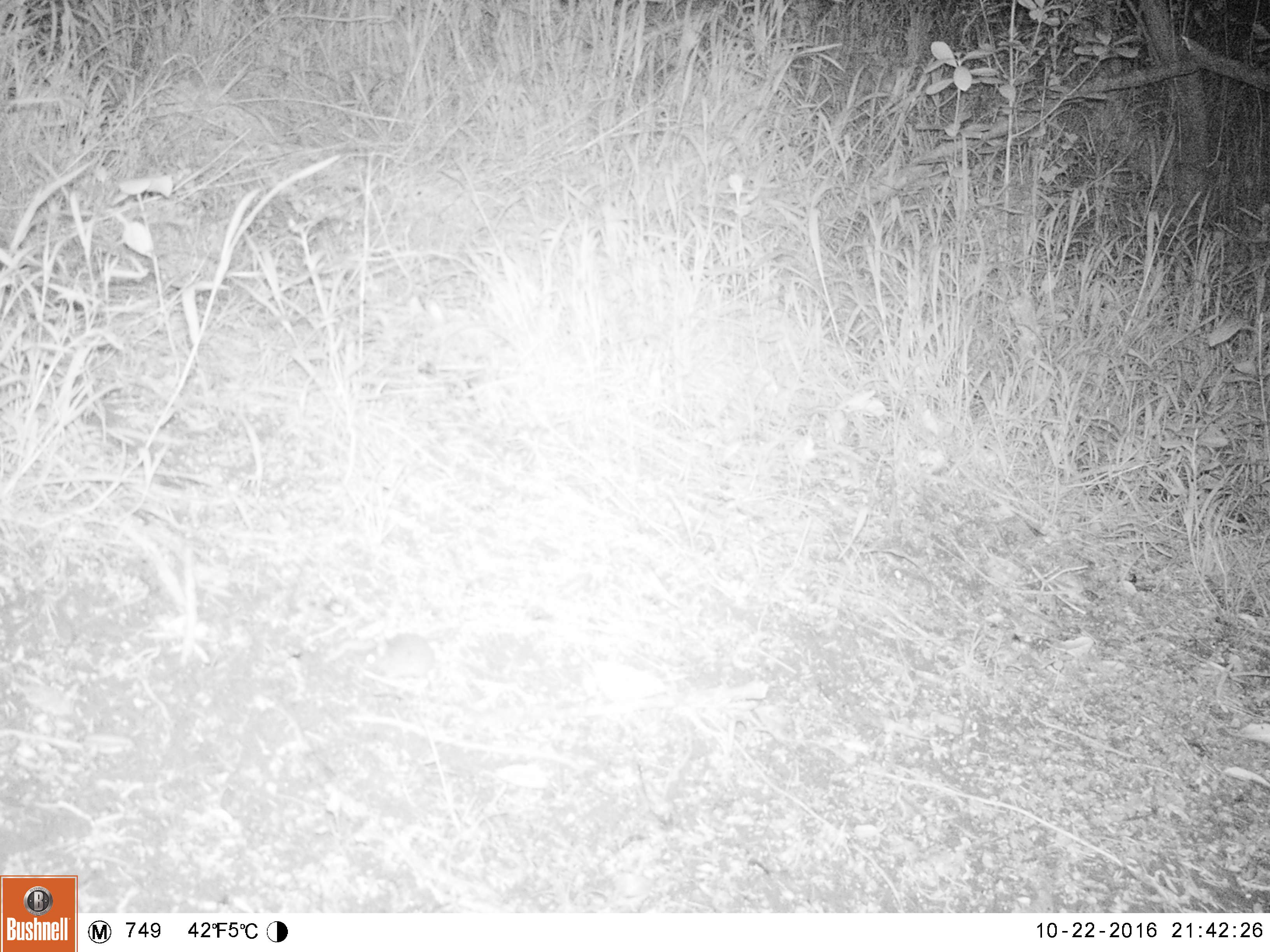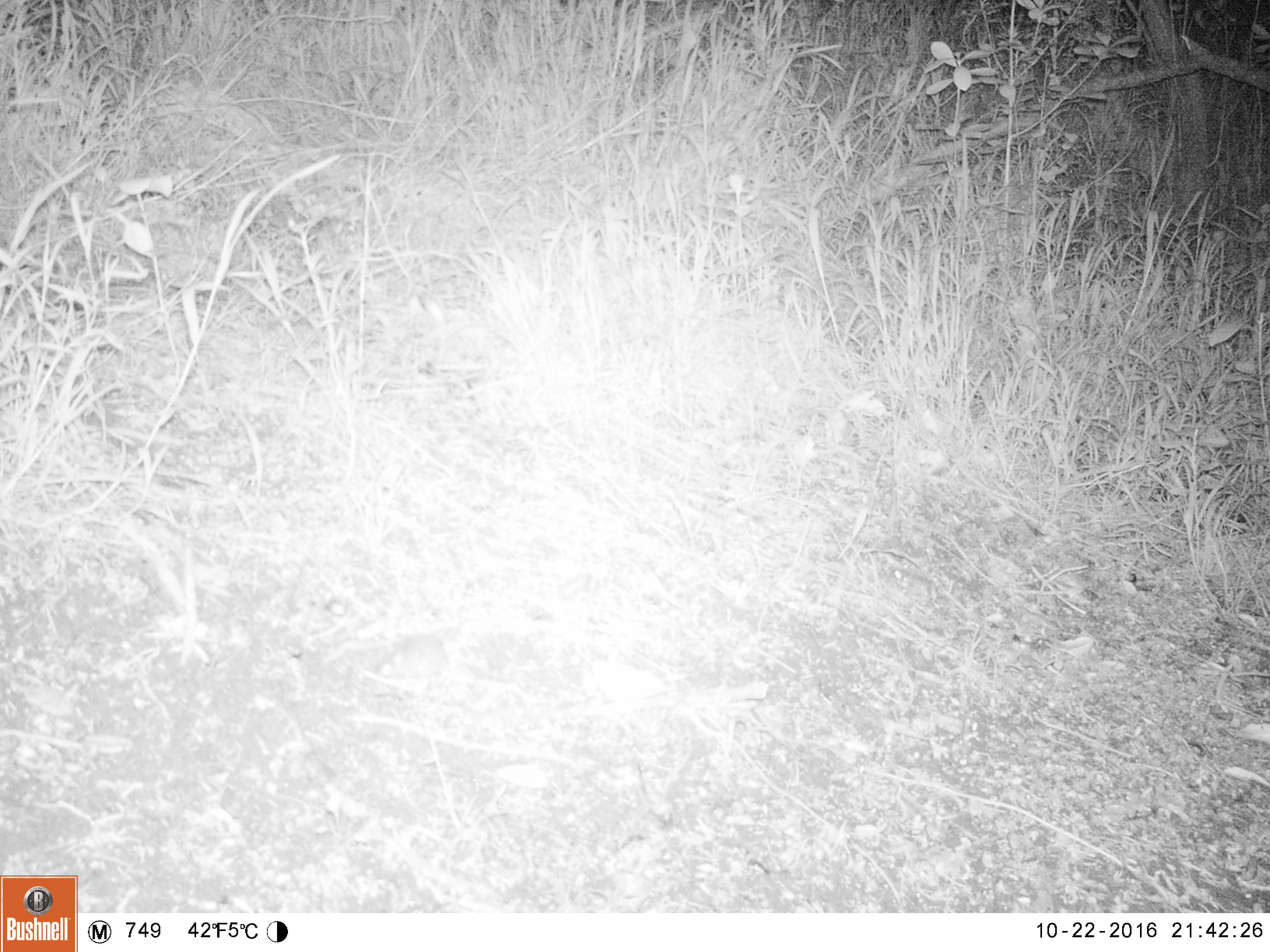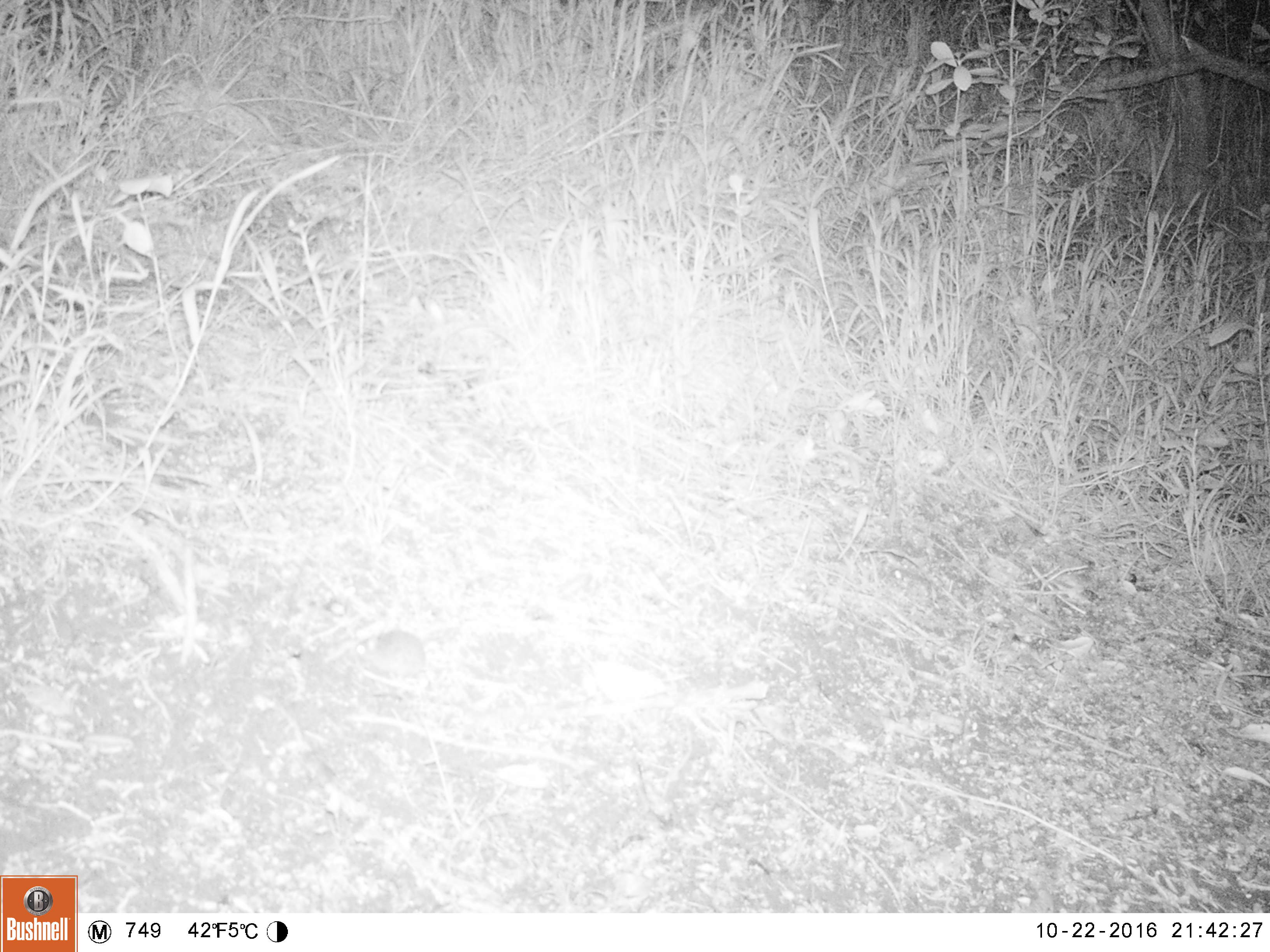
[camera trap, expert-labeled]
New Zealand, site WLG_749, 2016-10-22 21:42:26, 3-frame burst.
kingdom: Animalia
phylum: Chordata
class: Mammalia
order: Rodentia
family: Muridae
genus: Mus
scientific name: Mus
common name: mouse